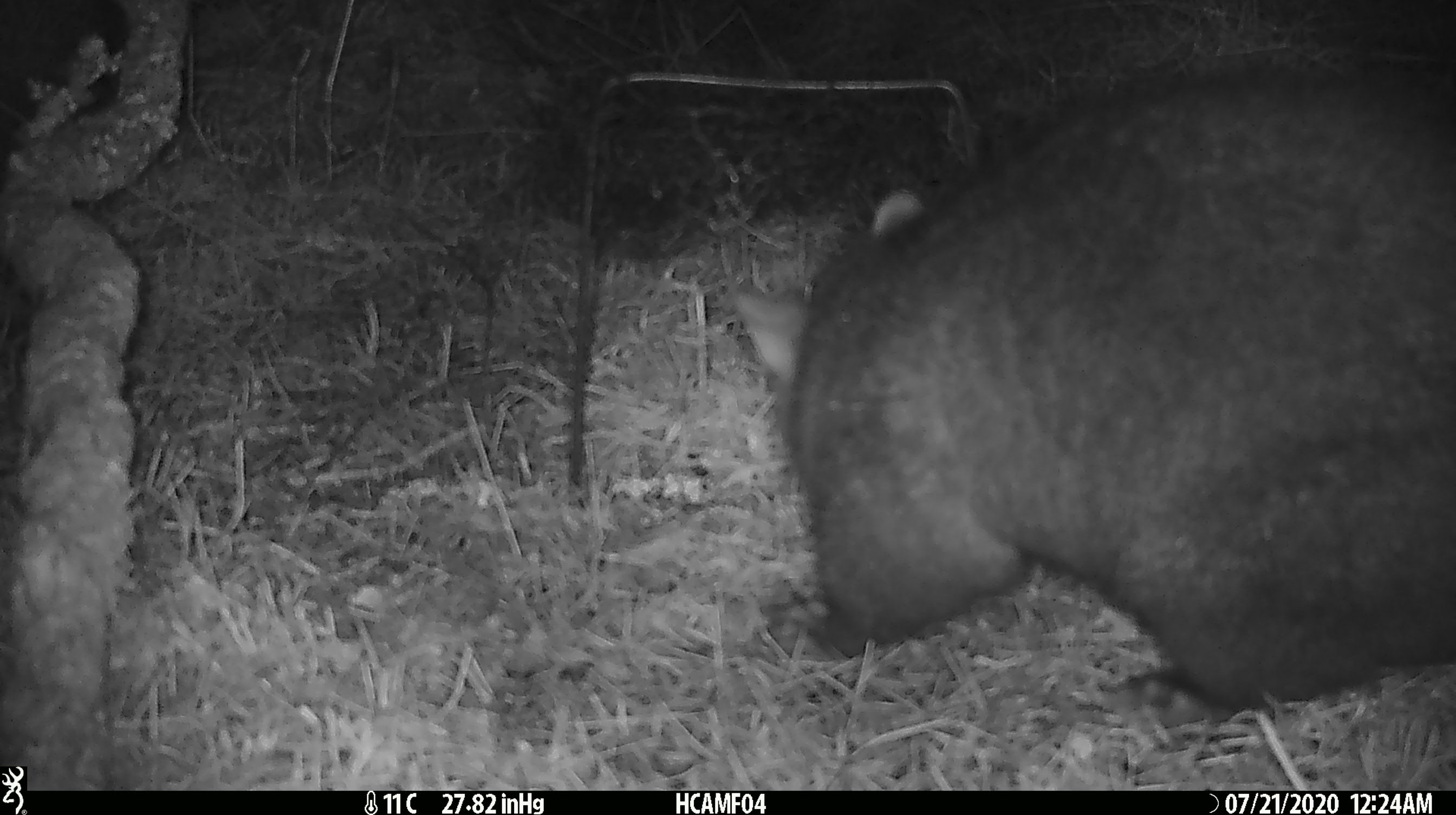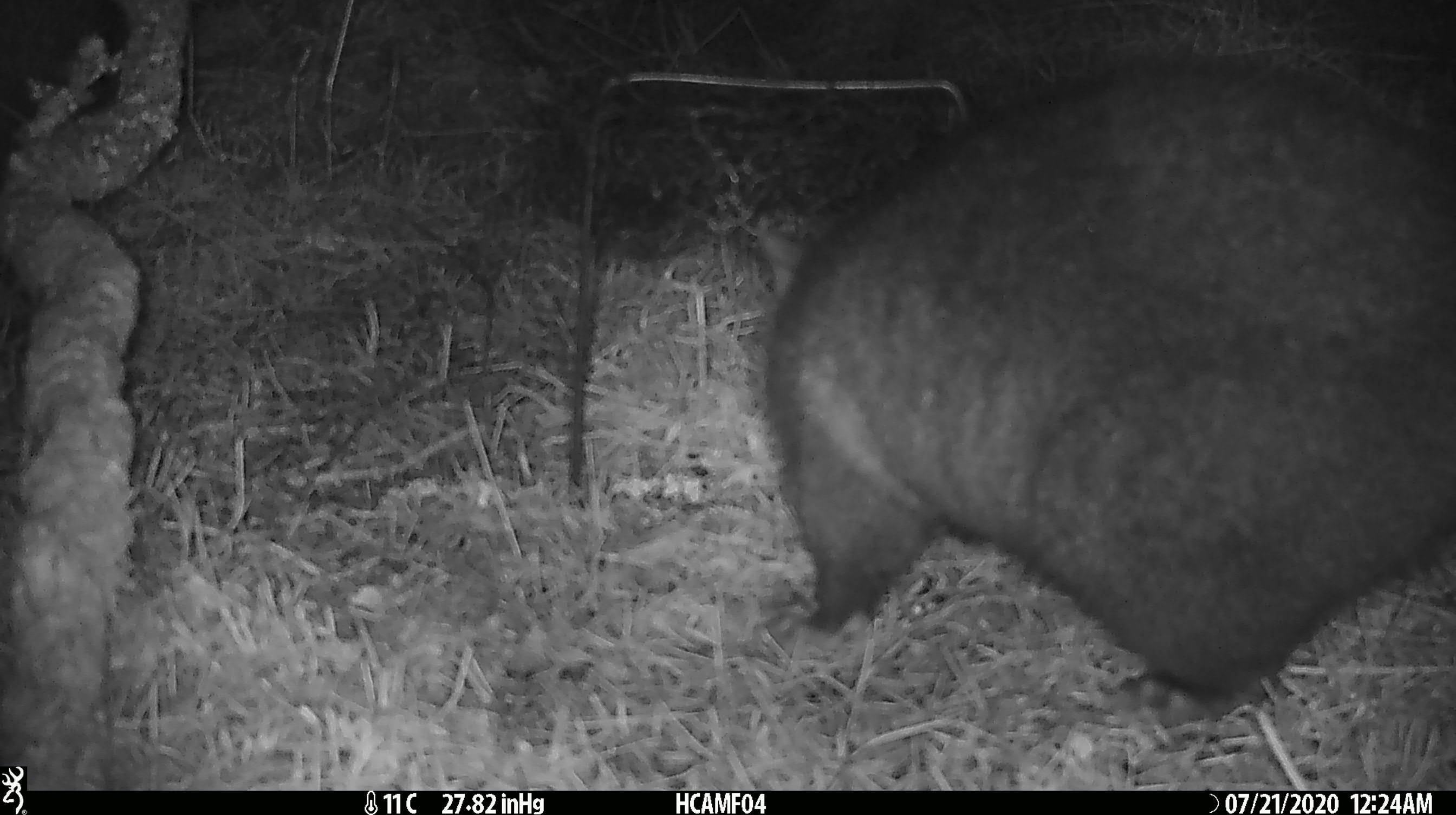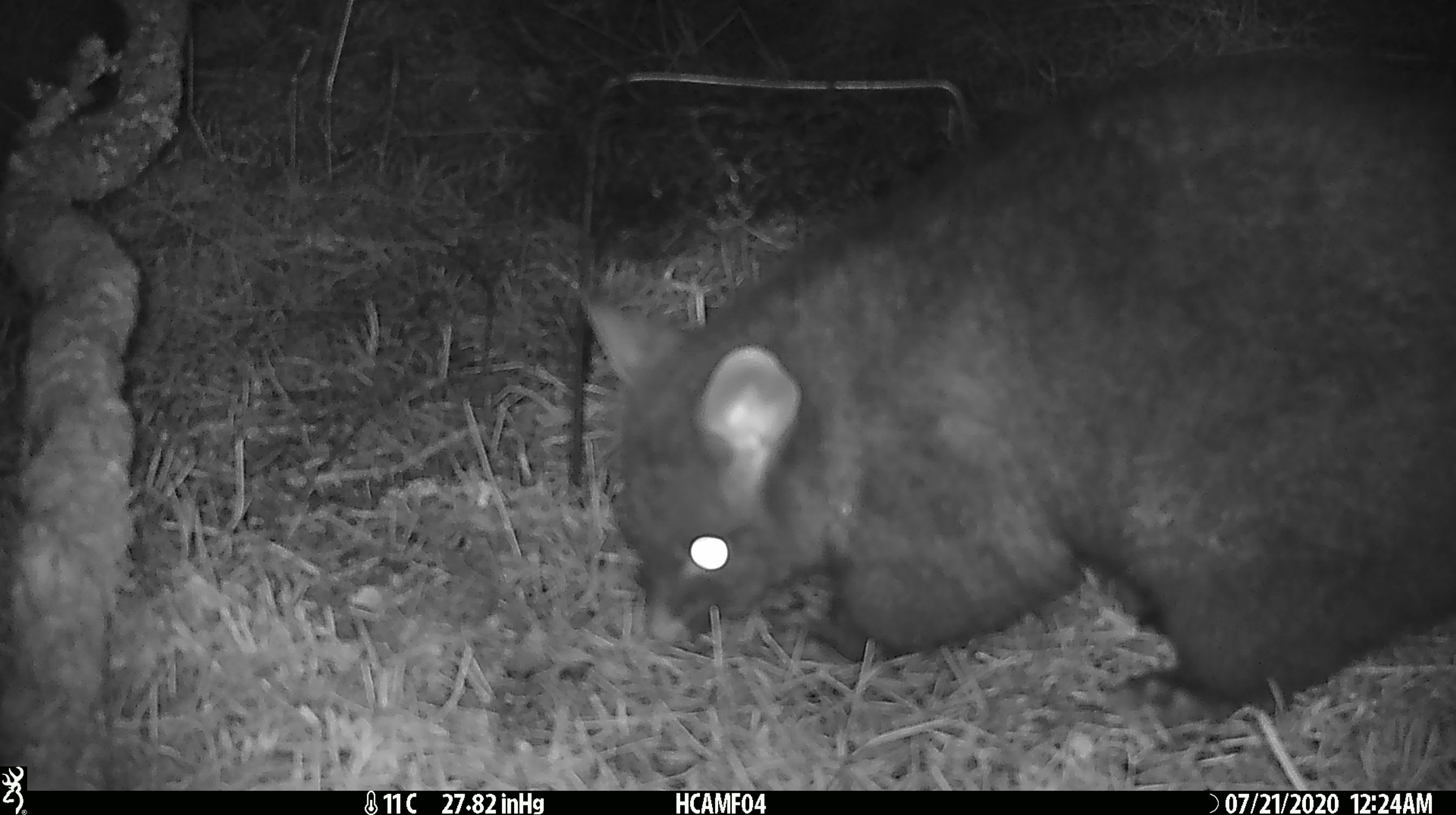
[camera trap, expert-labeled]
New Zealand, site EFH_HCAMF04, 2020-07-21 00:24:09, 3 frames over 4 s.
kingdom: Animalia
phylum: Chordata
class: Mammalia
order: Diprotodontia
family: Phalangeridae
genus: Trichosurus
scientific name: Trichosurus vulpecula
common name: common brushtail possum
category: possum